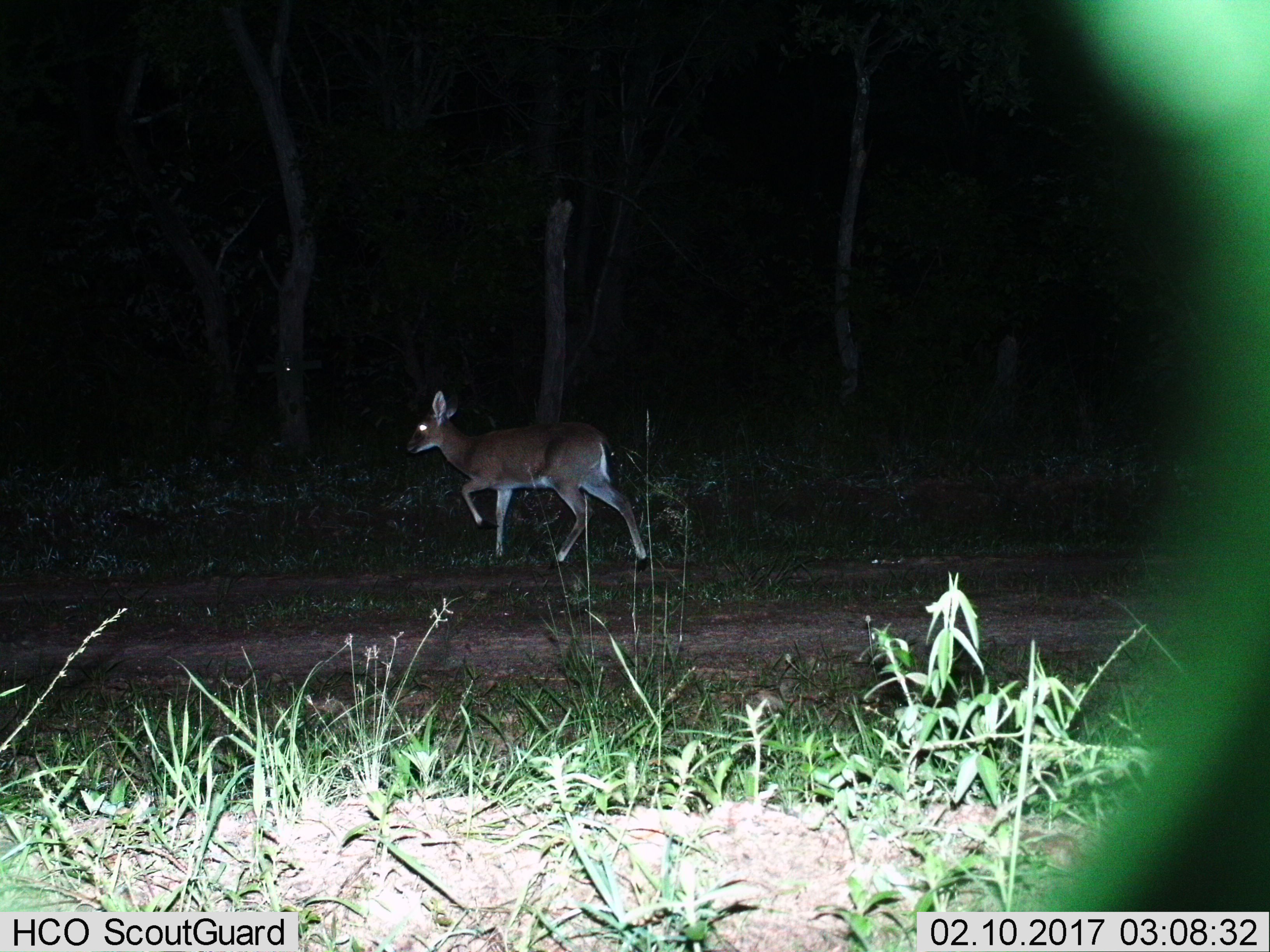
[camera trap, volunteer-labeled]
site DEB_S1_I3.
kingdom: Animalia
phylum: Chordata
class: Mammalia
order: Artiodactyla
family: Bovidae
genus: Raphicerus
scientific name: Raphicerus campestris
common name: steenbok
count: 1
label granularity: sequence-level